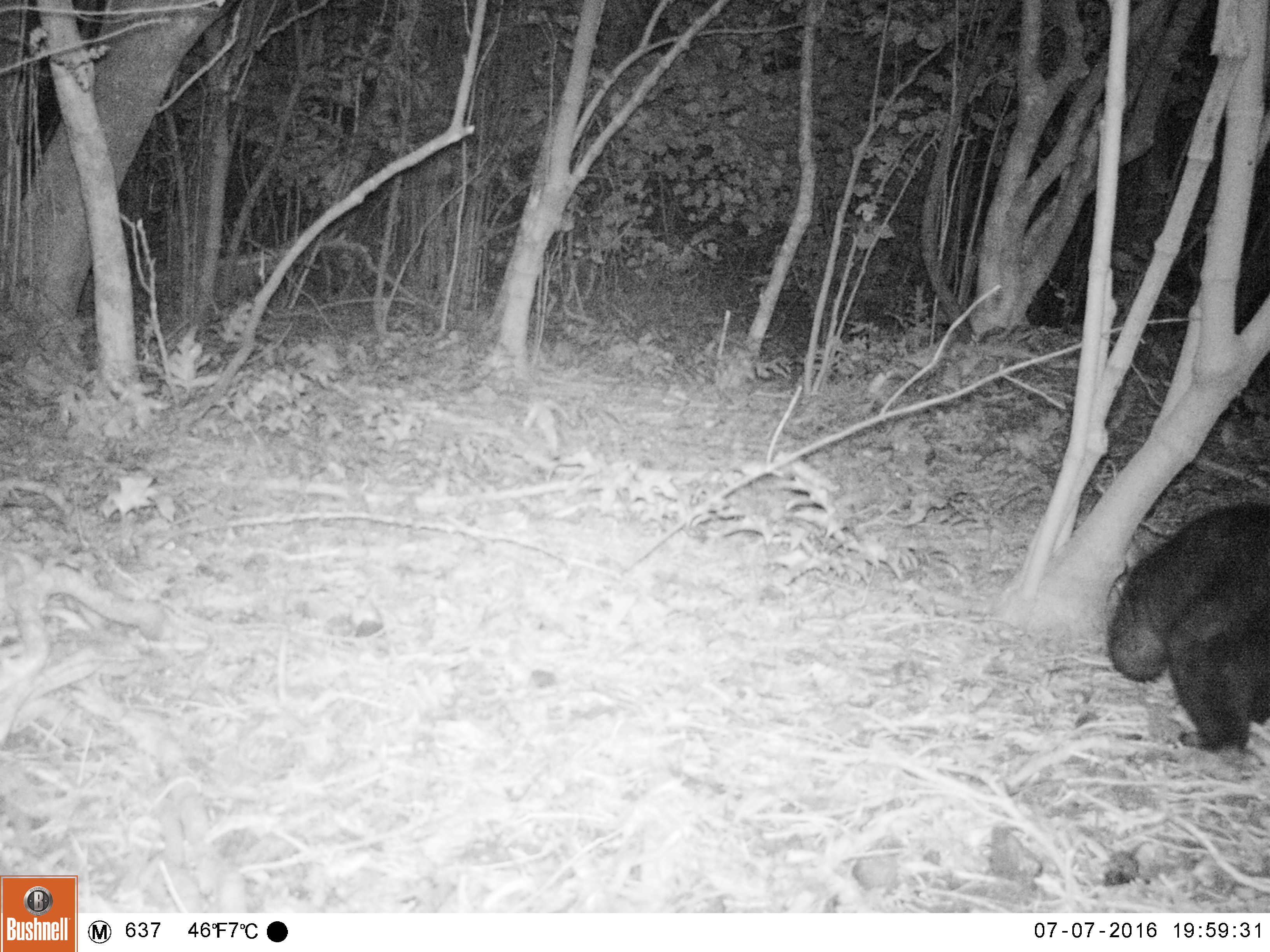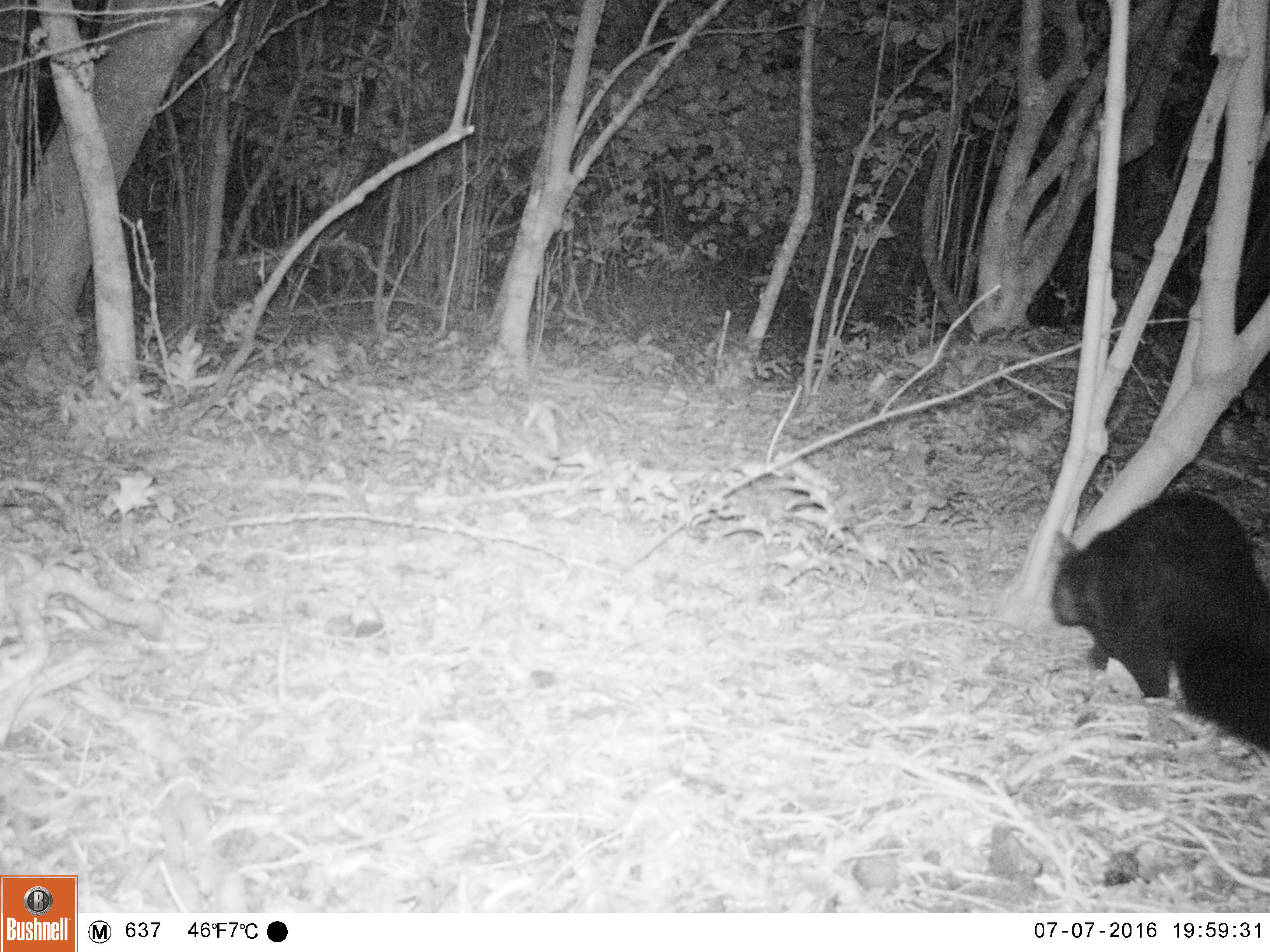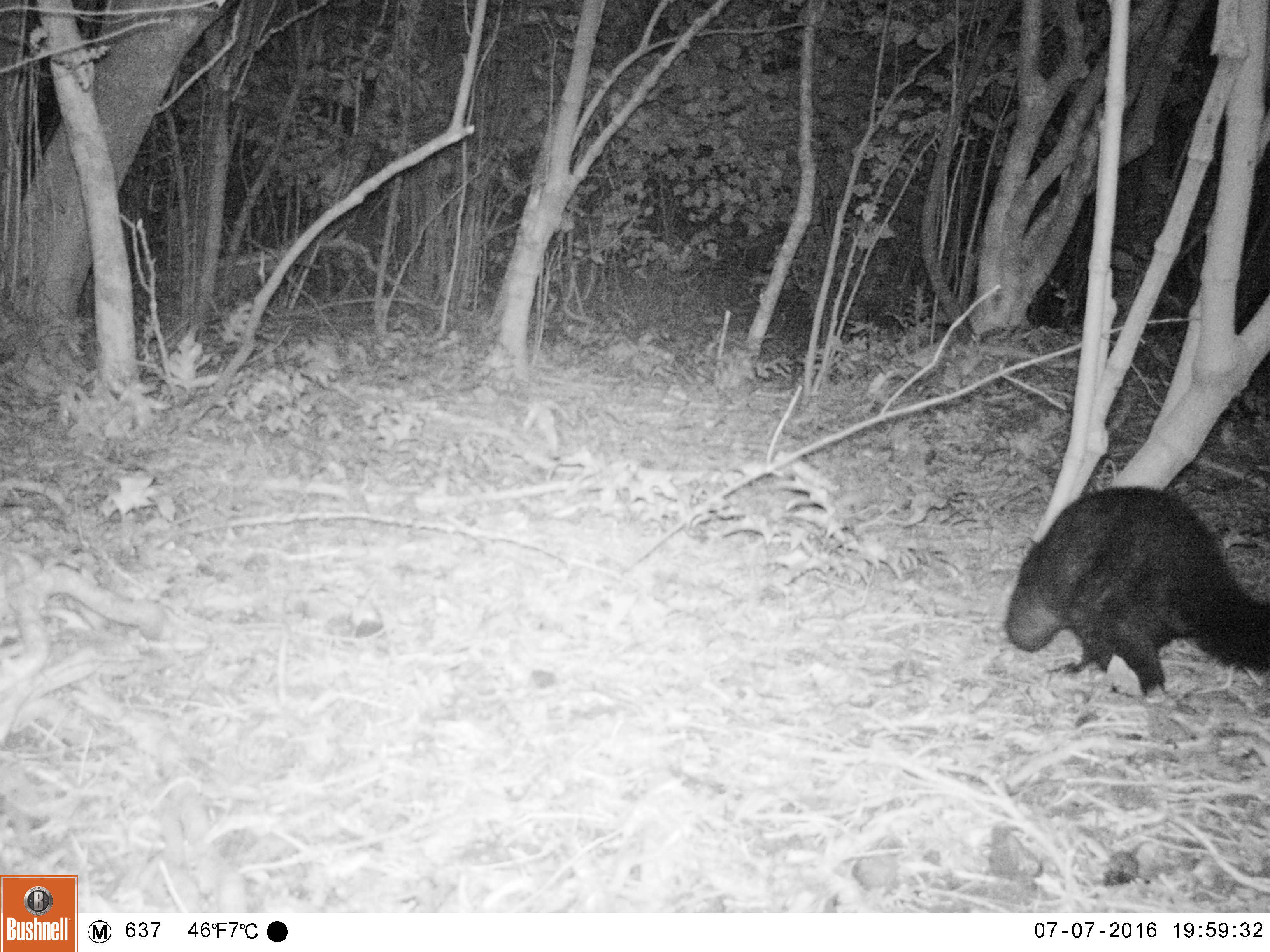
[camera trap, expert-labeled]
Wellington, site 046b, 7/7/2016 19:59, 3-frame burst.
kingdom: Animalia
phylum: Chordata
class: Mammalia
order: Didelphimorphia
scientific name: Didelphimorphia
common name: possum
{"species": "possum (Didelphimorphia)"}